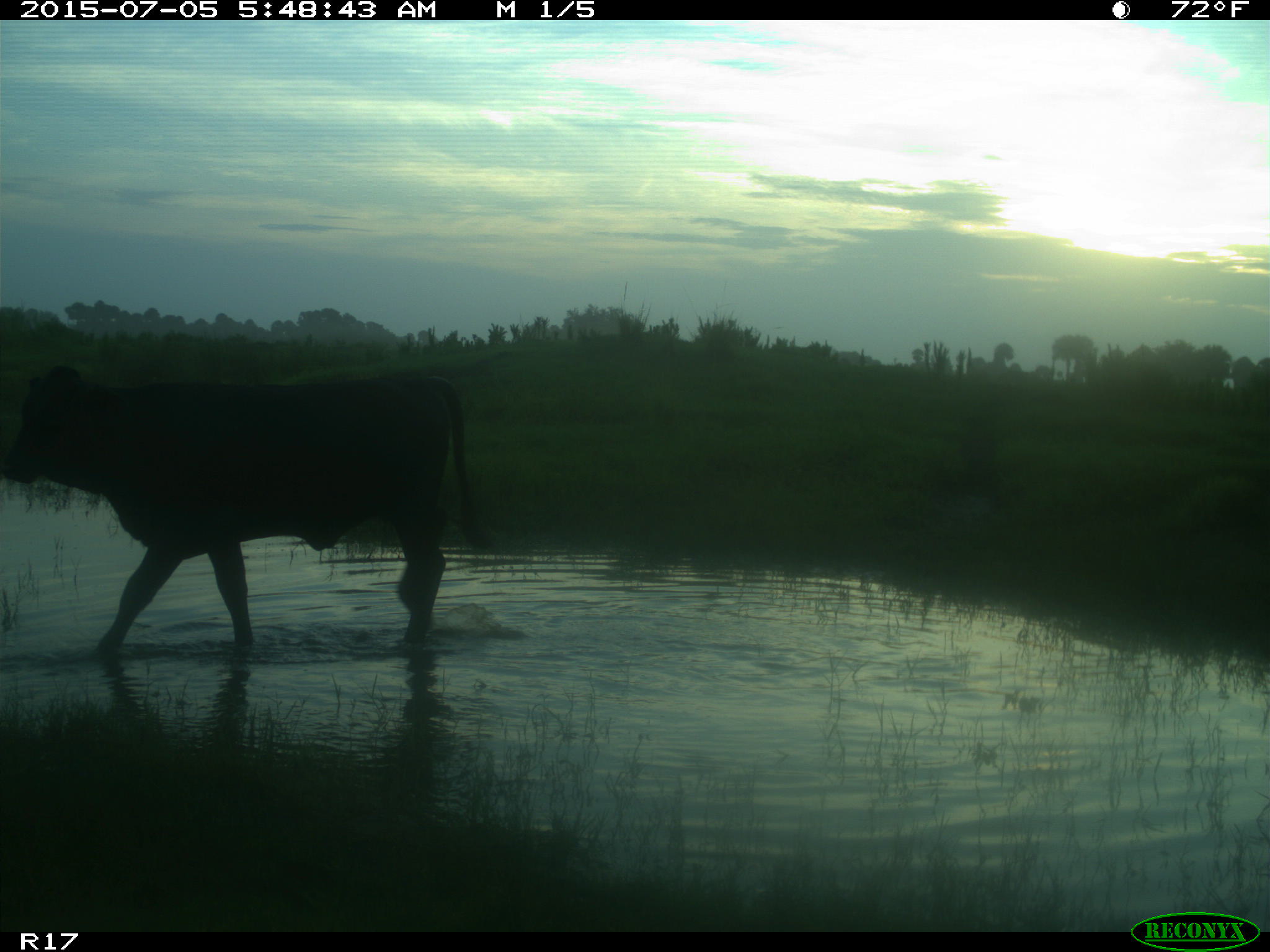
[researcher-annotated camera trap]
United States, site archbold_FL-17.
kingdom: Animalia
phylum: Chordata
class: Mammalia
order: Artiodactyla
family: Bovidae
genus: Bos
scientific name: Bos taurus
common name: domestic cow